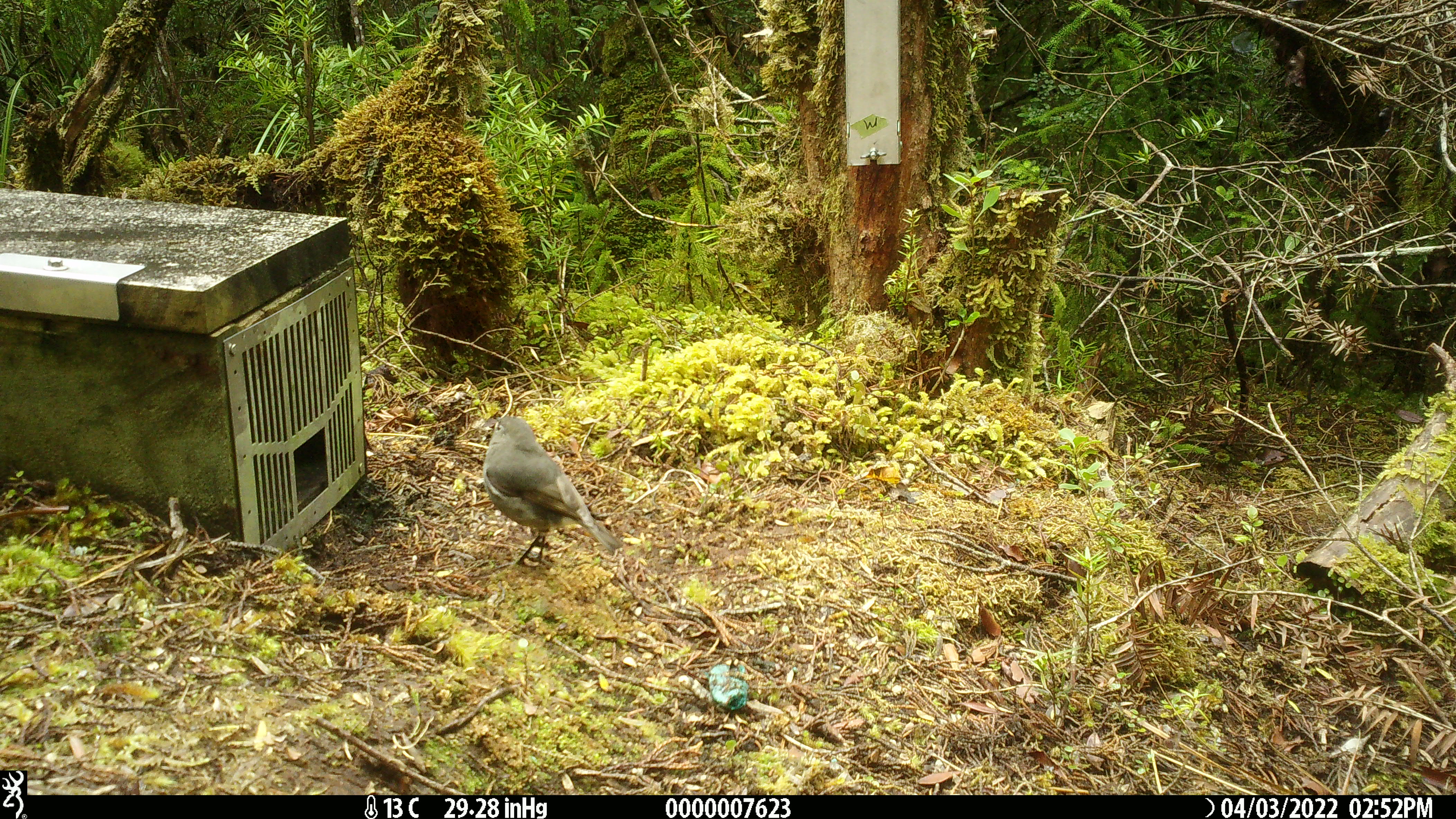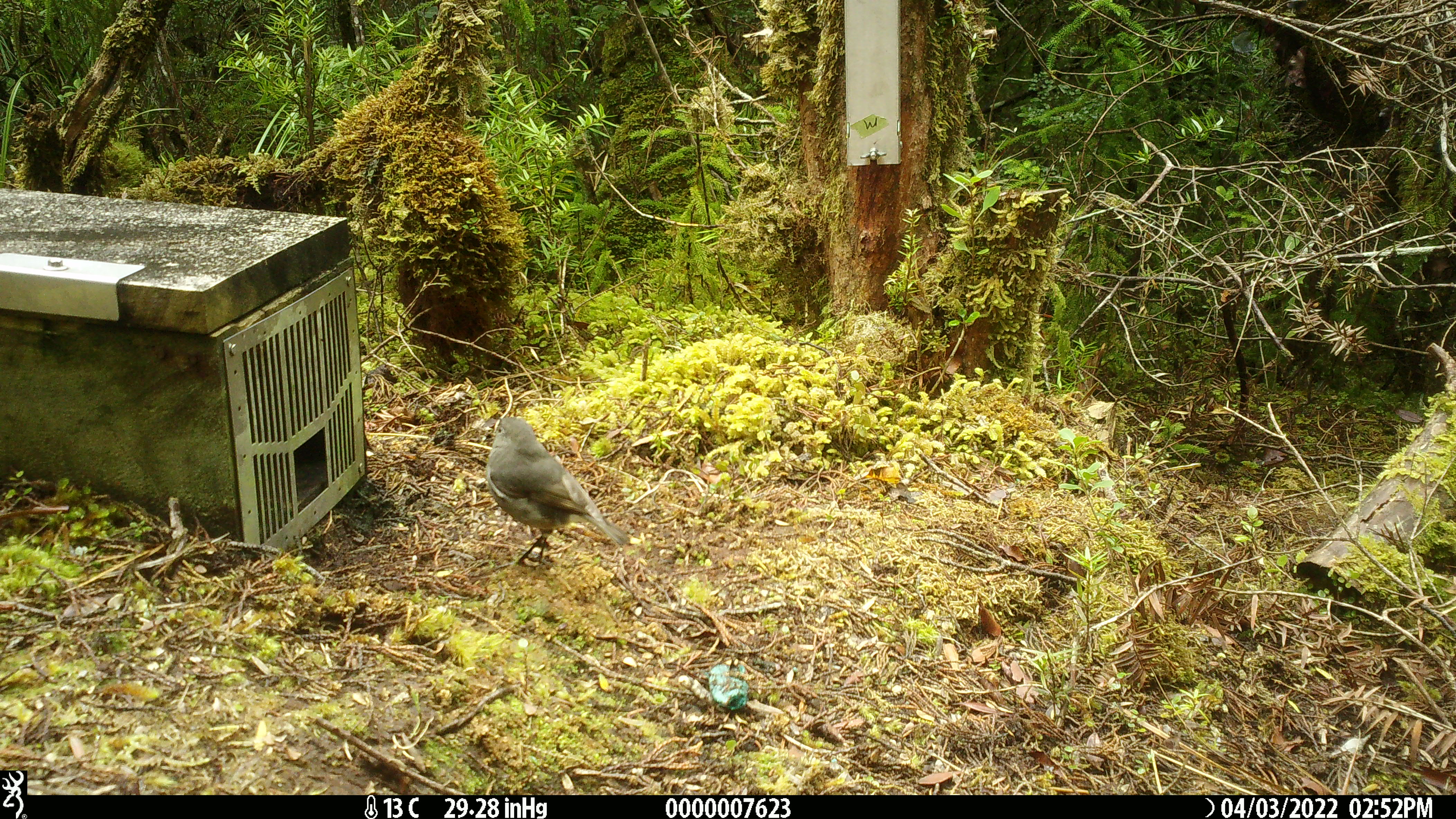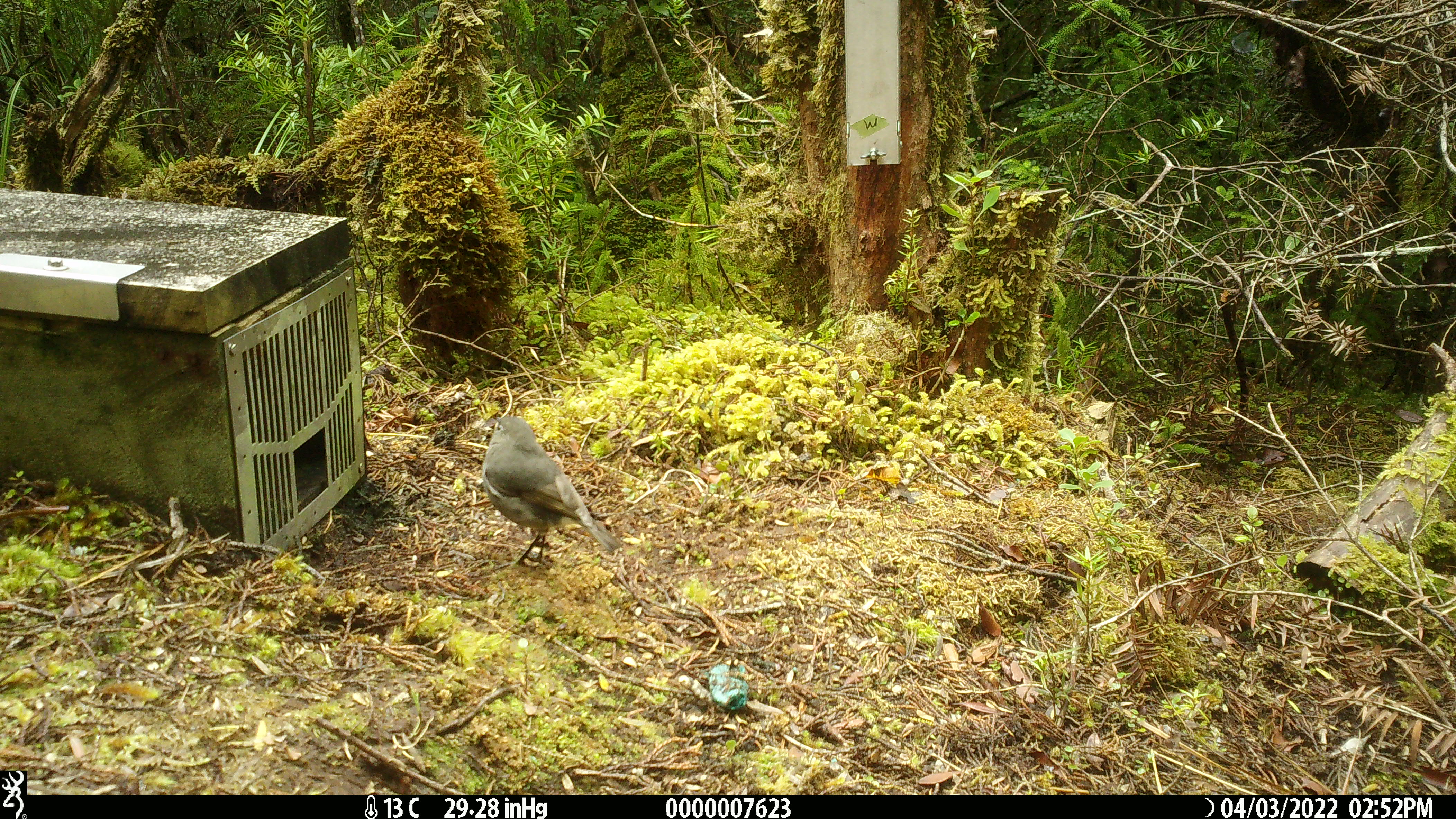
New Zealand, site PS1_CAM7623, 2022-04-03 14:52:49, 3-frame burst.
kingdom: Animalia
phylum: Chordata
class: Aves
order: Passeriformes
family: Petroicidae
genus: Petroica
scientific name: Petroica australis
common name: new zealand robin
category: robin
Robin (new zealand robin) (Petroica australis).